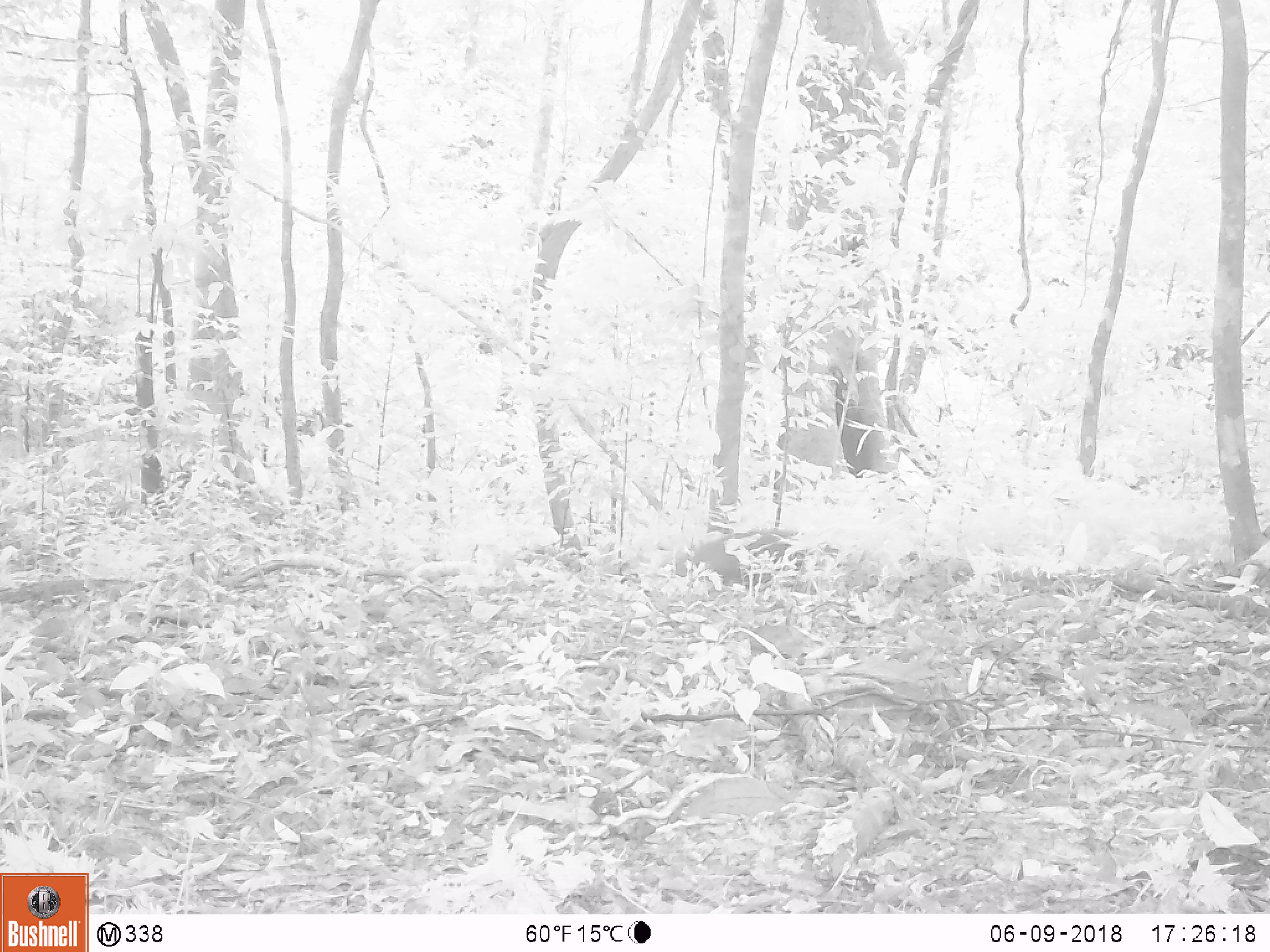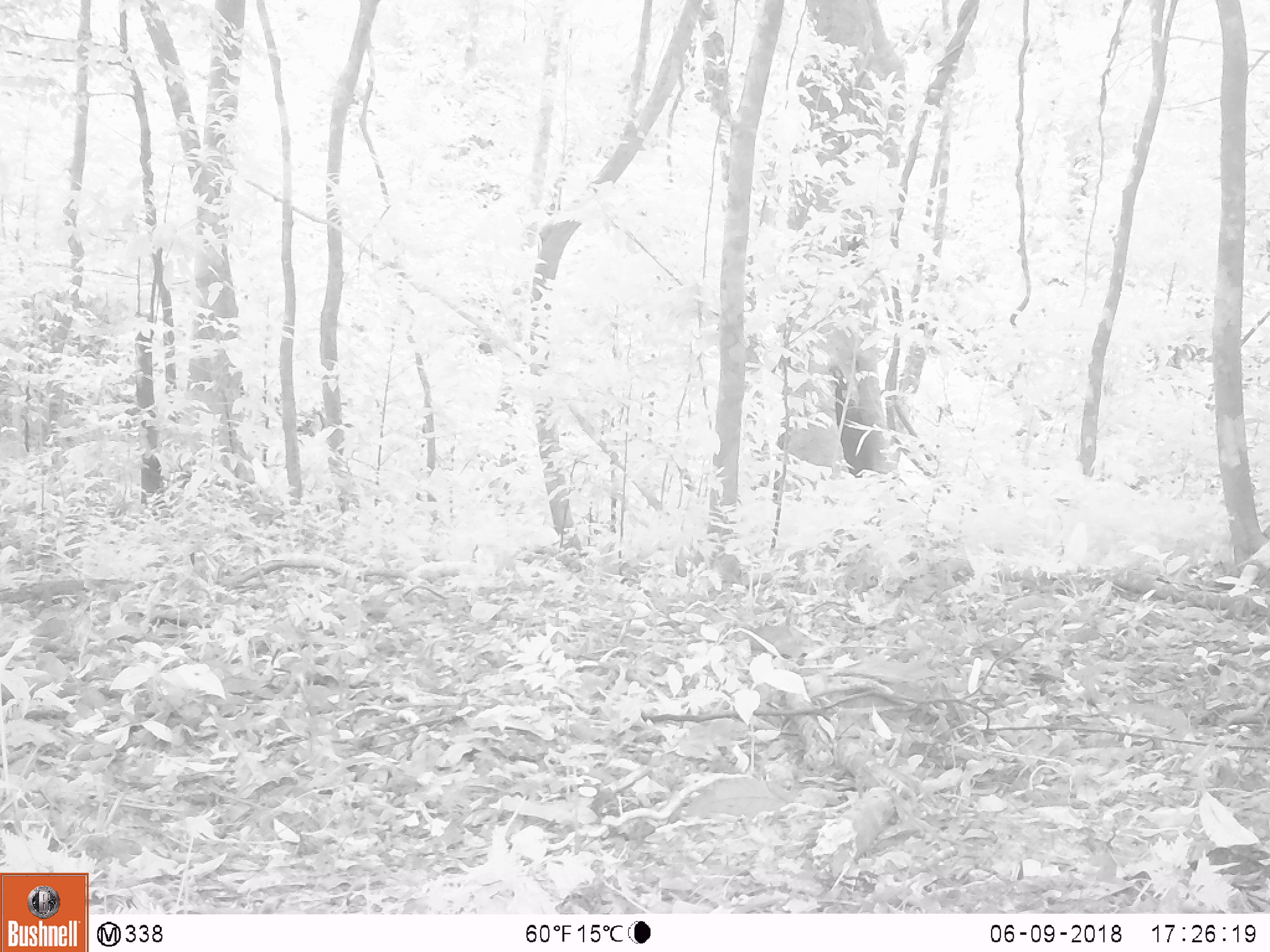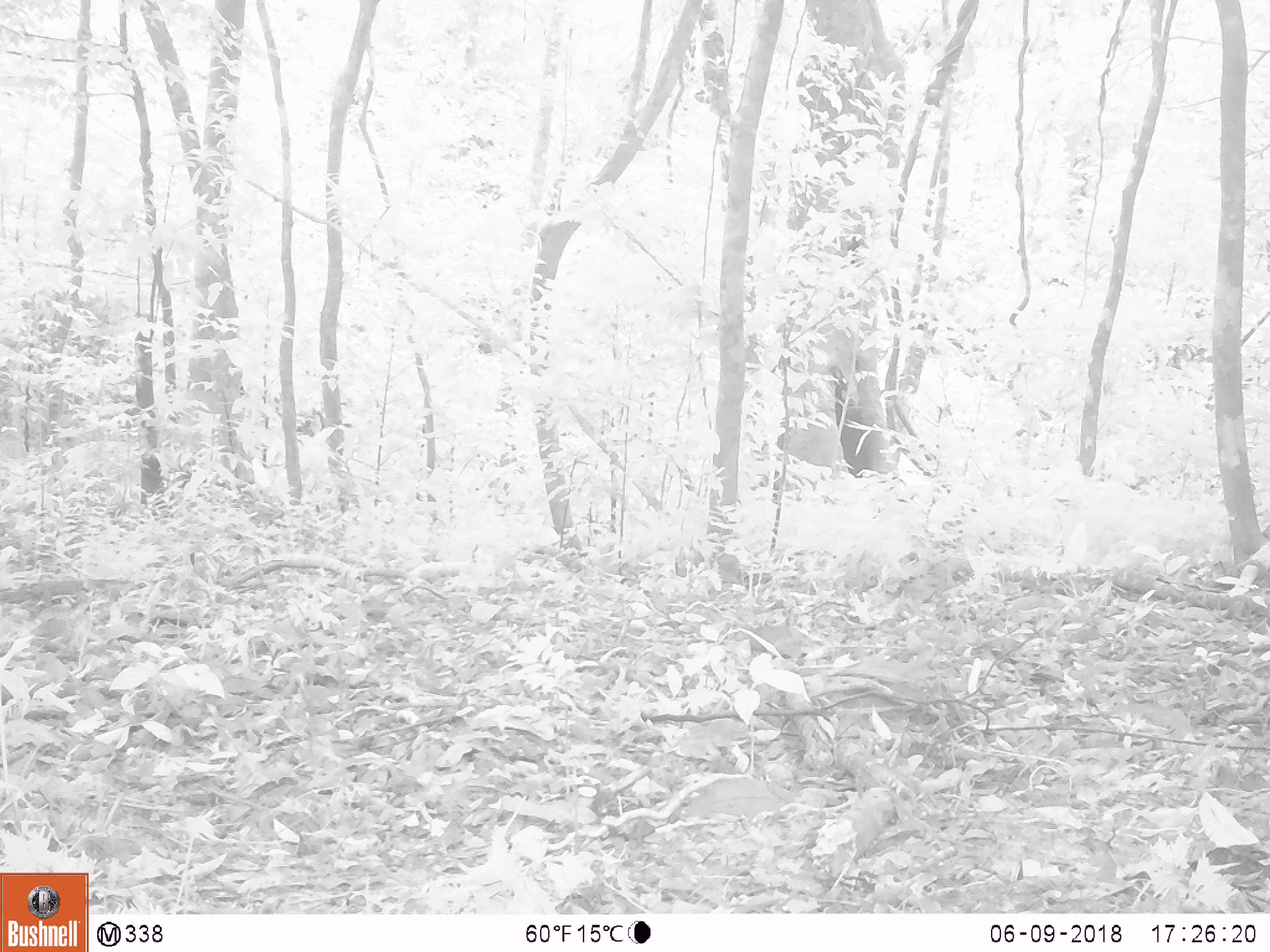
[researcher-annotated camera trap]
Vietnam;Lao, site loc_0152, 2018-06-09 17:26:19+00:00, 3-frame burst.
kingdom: Animalia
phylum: Chordata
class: Mammalia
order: Carnivora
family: Herpestidae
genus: Urva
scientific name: Urva urva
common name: crab-eating mongoose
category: crab eating mongoose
Crab eating mongoose (crab-eating mongoose) (Urva urva). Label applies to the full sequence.